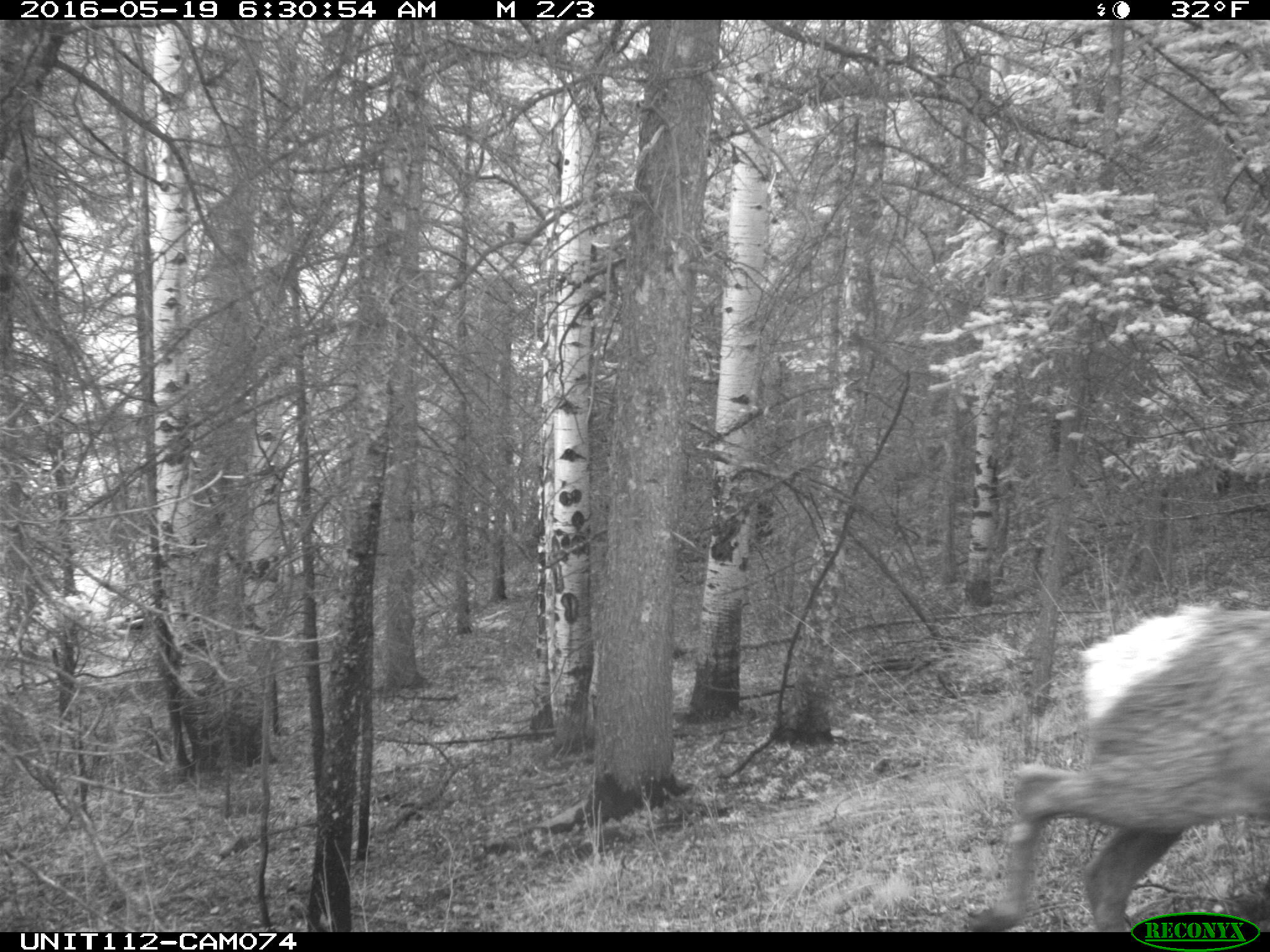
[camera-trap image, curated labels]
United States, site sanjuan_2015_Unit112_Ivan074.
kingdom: Animalia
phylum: Chordata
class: Mammalia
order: Artiodactyla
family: Cervidae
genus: Cervus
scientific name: Cervus elaphus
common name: red deer